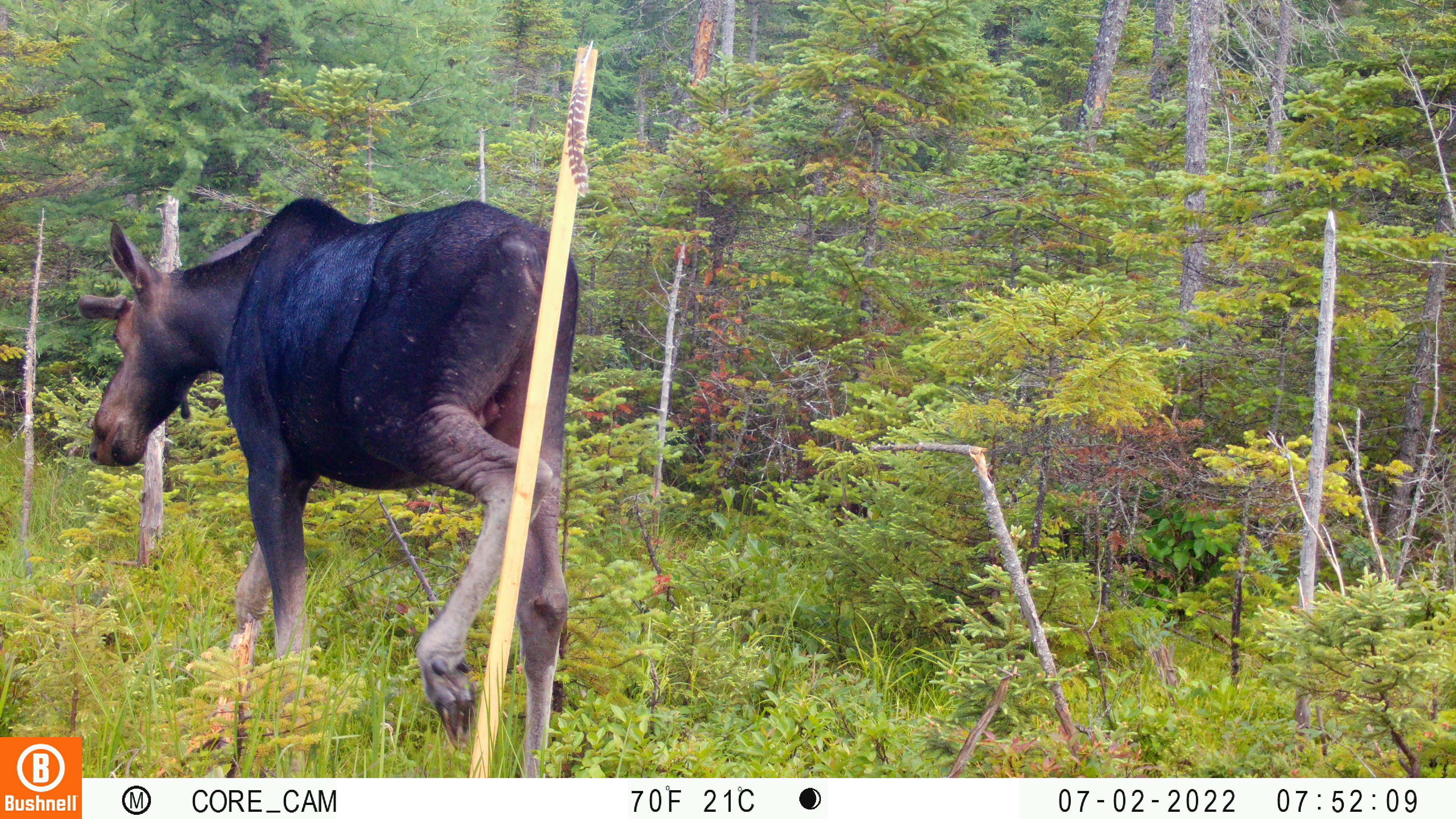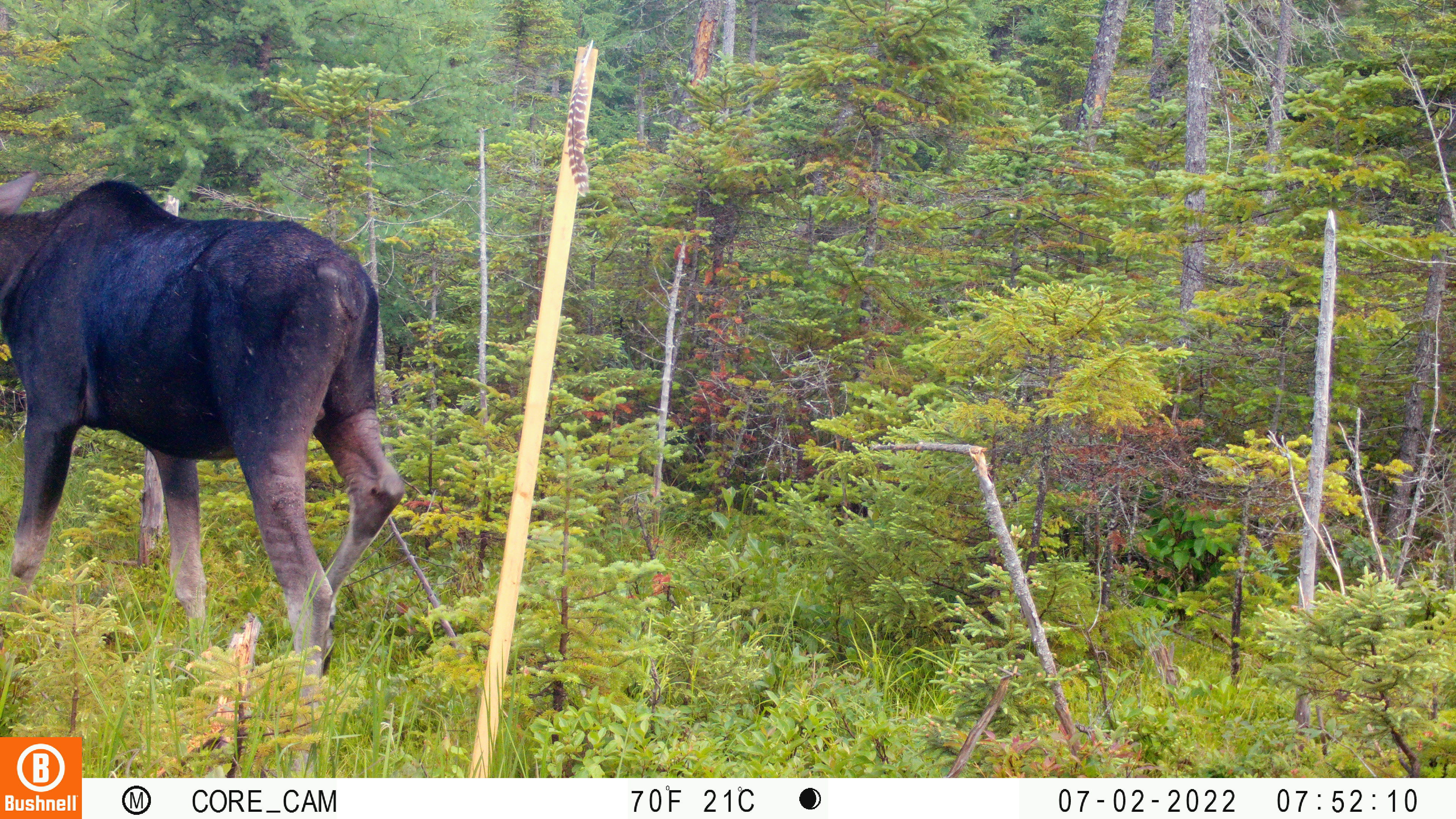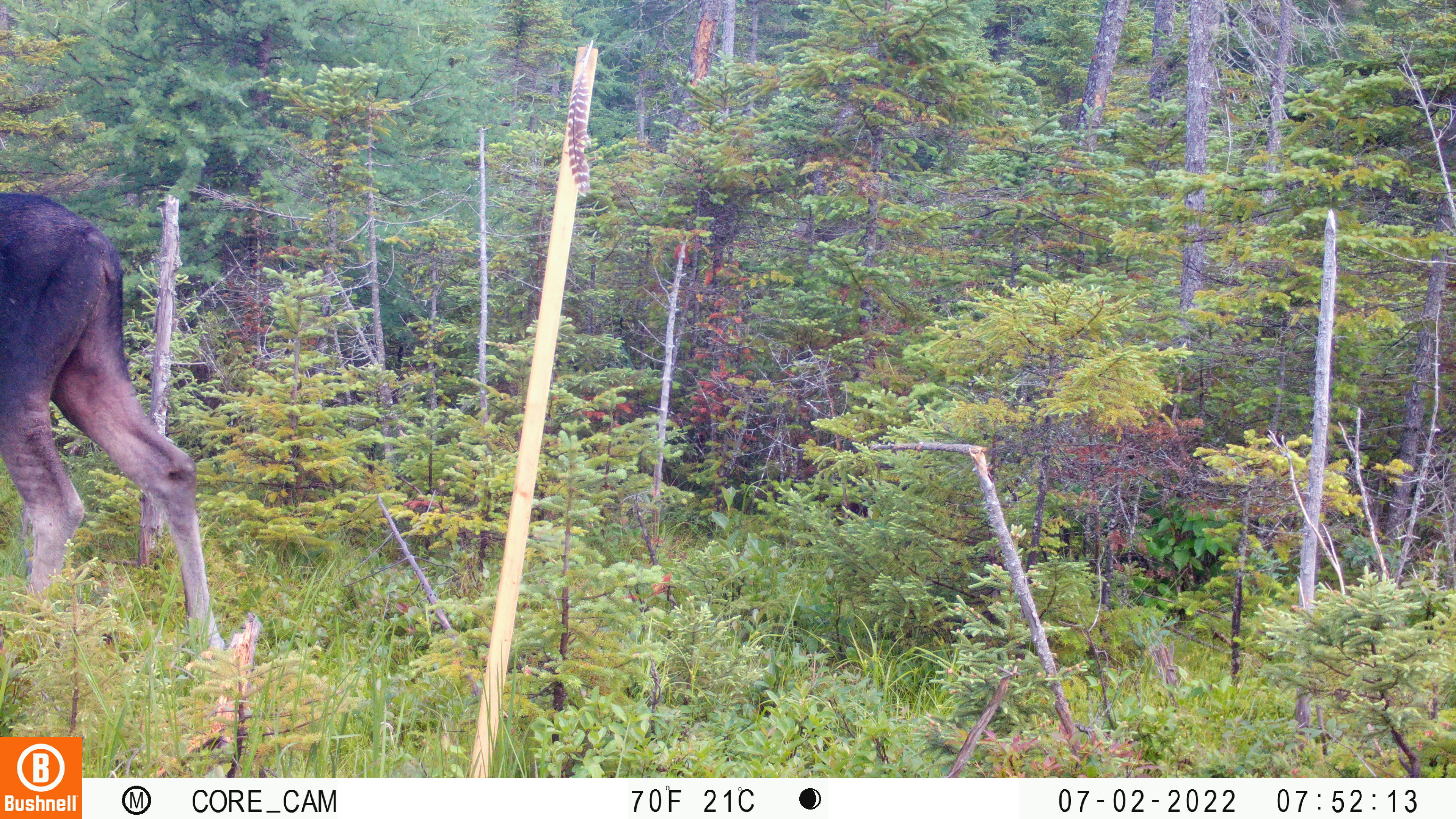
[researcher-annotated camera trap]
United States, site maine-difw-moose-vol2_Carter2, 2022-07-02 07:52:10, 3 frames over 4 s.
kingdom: Animalia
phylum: Chordata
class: Mammalia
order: Artiodactyla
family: Cervidae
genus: Alces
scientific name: Alces alces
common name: moose